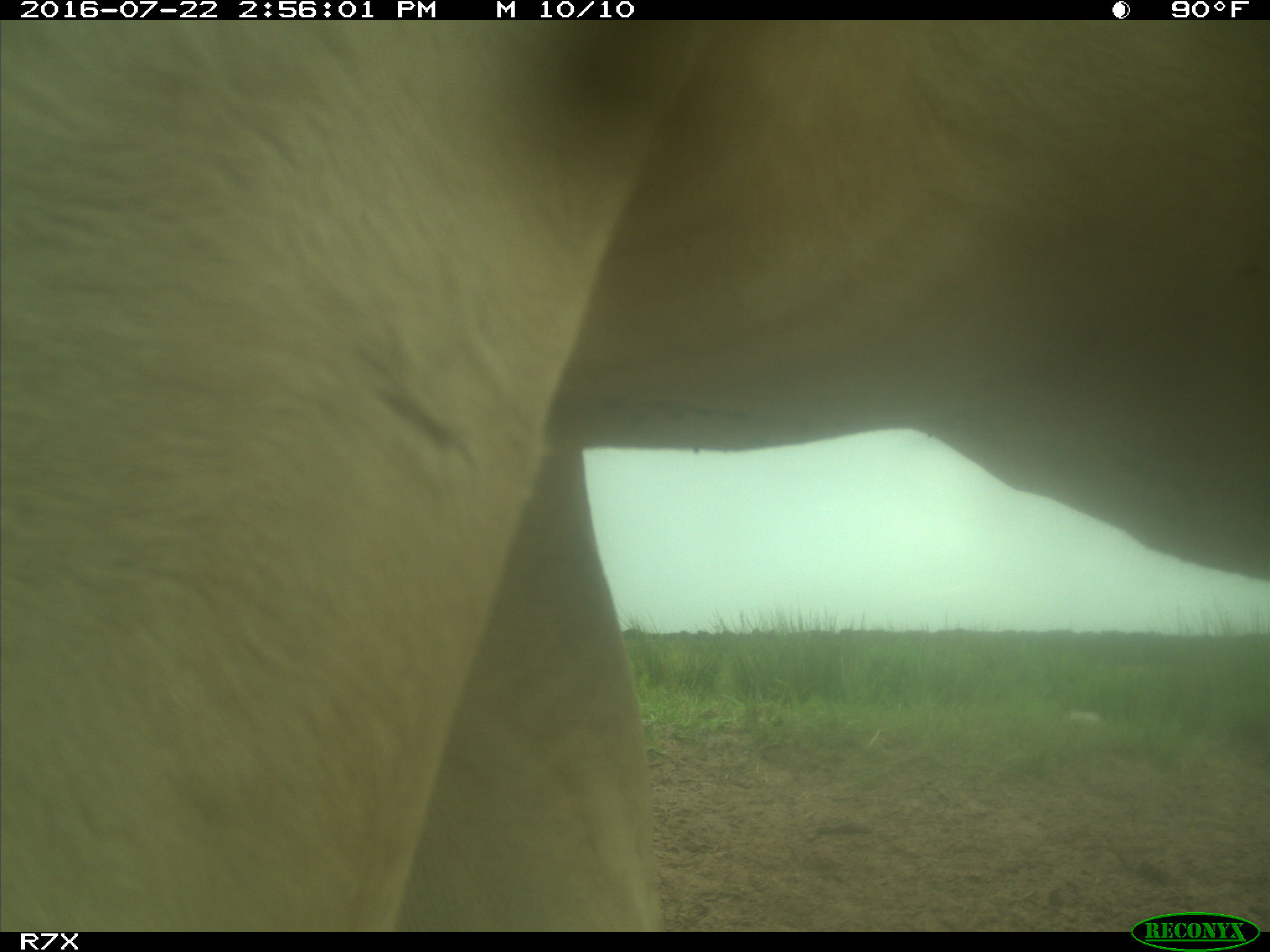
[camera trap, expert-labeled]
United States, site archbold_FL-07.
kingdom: Animalia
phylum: Chordata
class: Mammalia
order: Artiodactyla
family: Bovidae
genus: Bos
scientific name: Bos taurus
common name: domestic cow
Bos taurus (domestic cow).